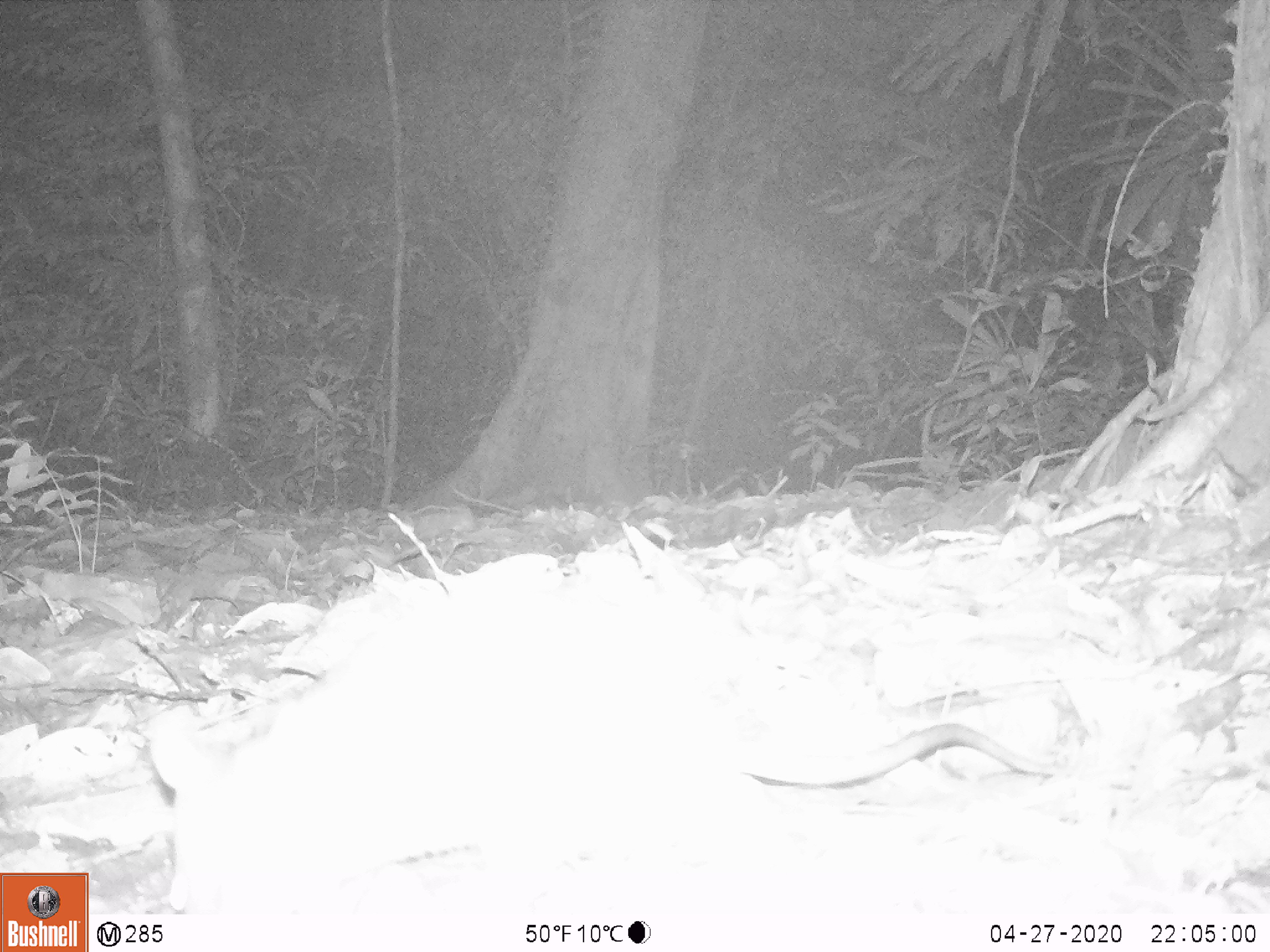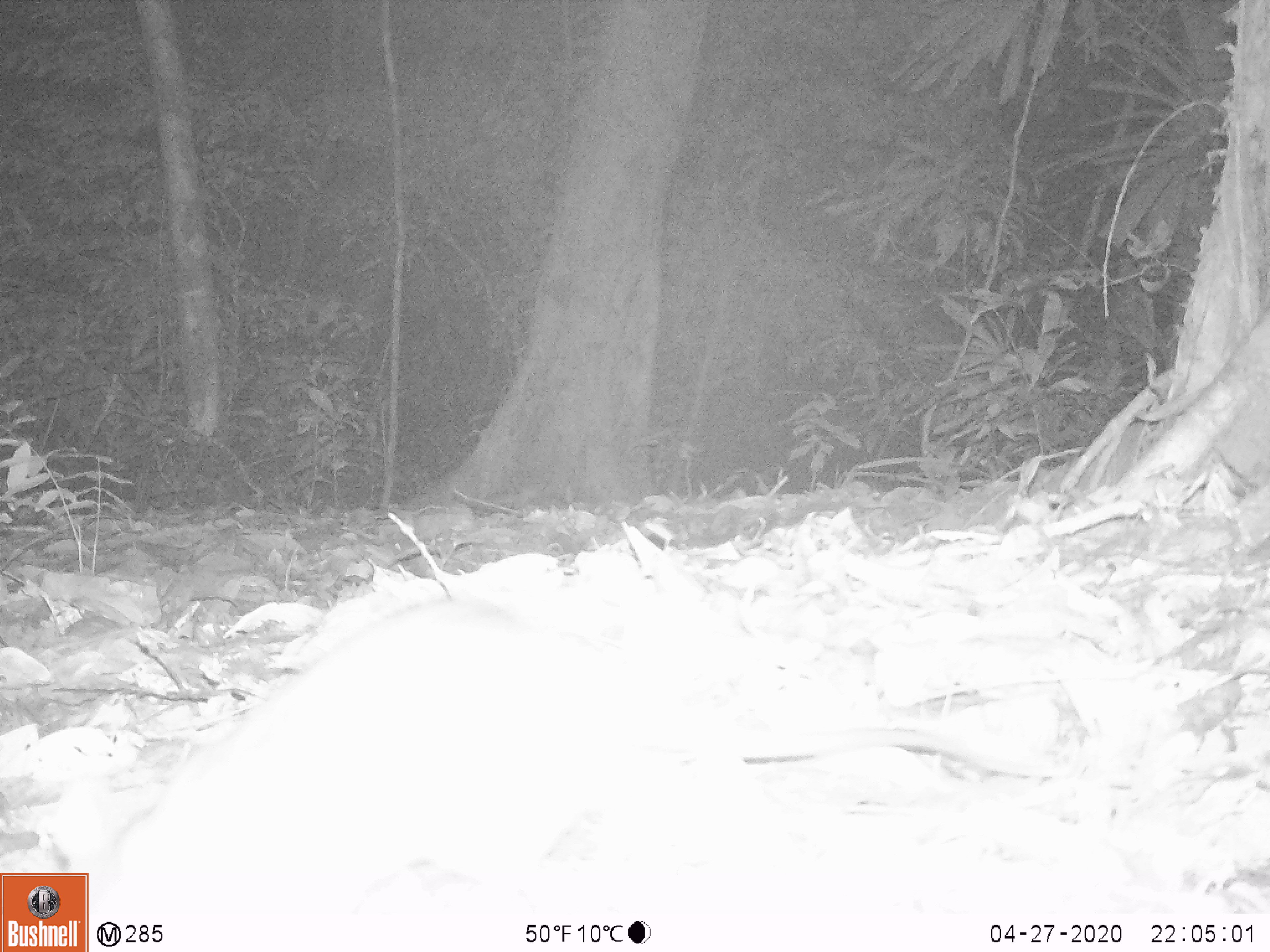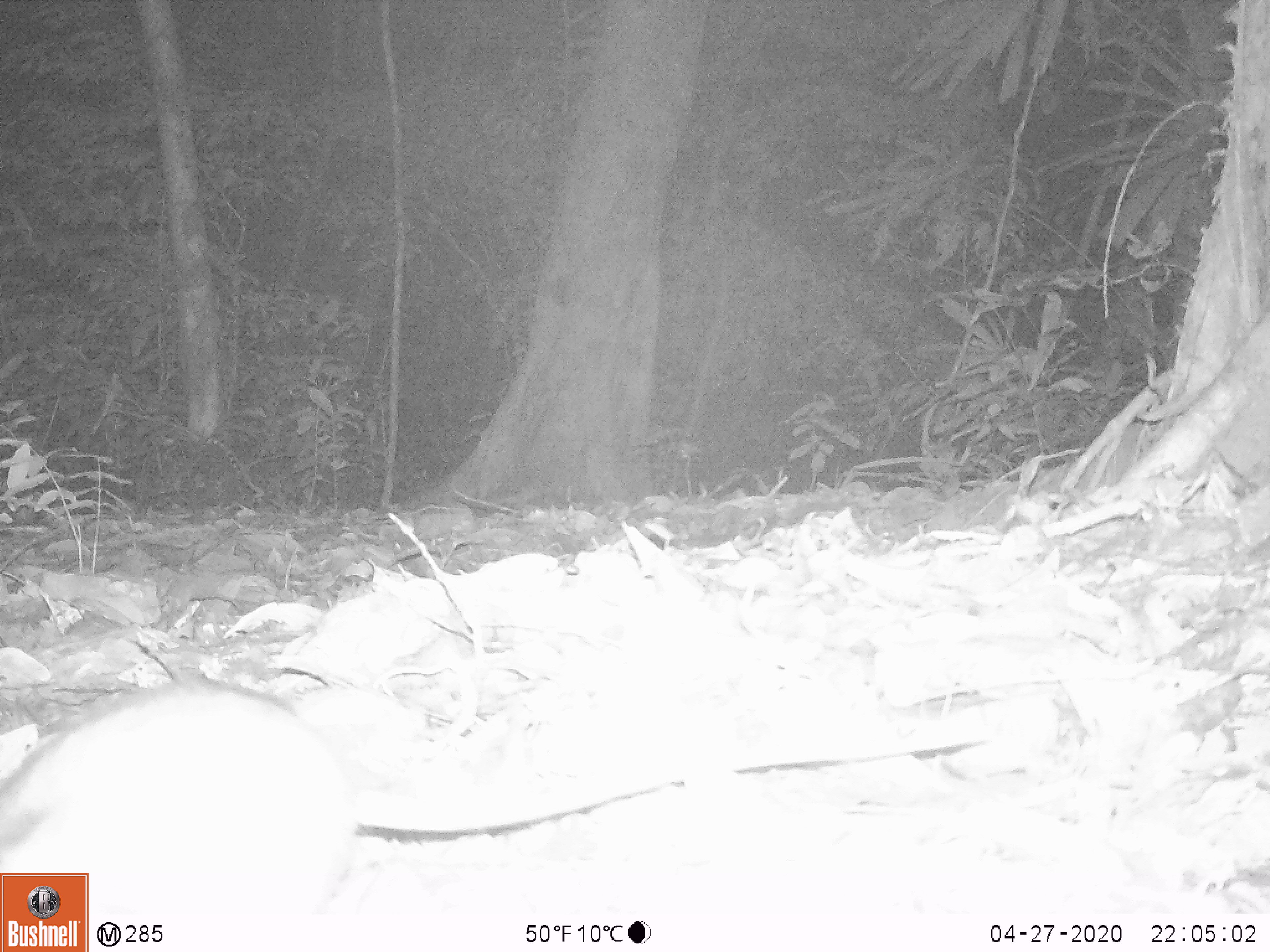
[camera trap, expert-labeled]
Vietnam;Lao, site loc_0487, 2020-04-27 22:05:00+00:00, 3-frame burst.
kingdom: Animalia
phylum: Chordata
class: Mammalia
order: Rodentia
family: Muridae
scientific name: Muridae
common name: old-world mice and rats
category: unidentified murid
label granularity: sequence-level